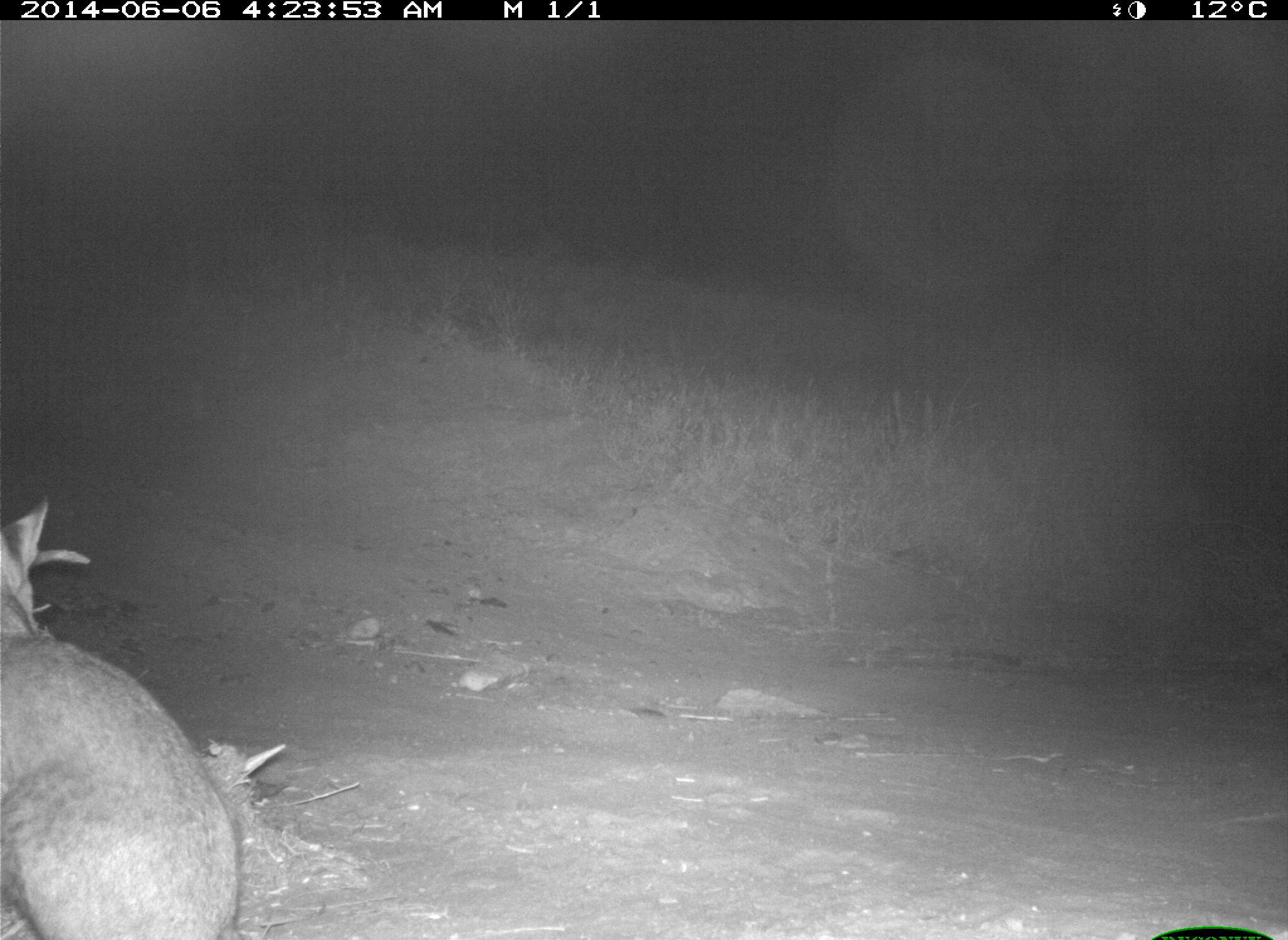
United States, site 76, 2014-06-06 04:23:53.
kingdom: Animalia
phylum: Chordata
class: Mammalia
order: Carnivora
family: Felidae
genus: Lynx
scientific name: Lynx rufus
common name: bobcat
Bobcat (Lynx rufus).